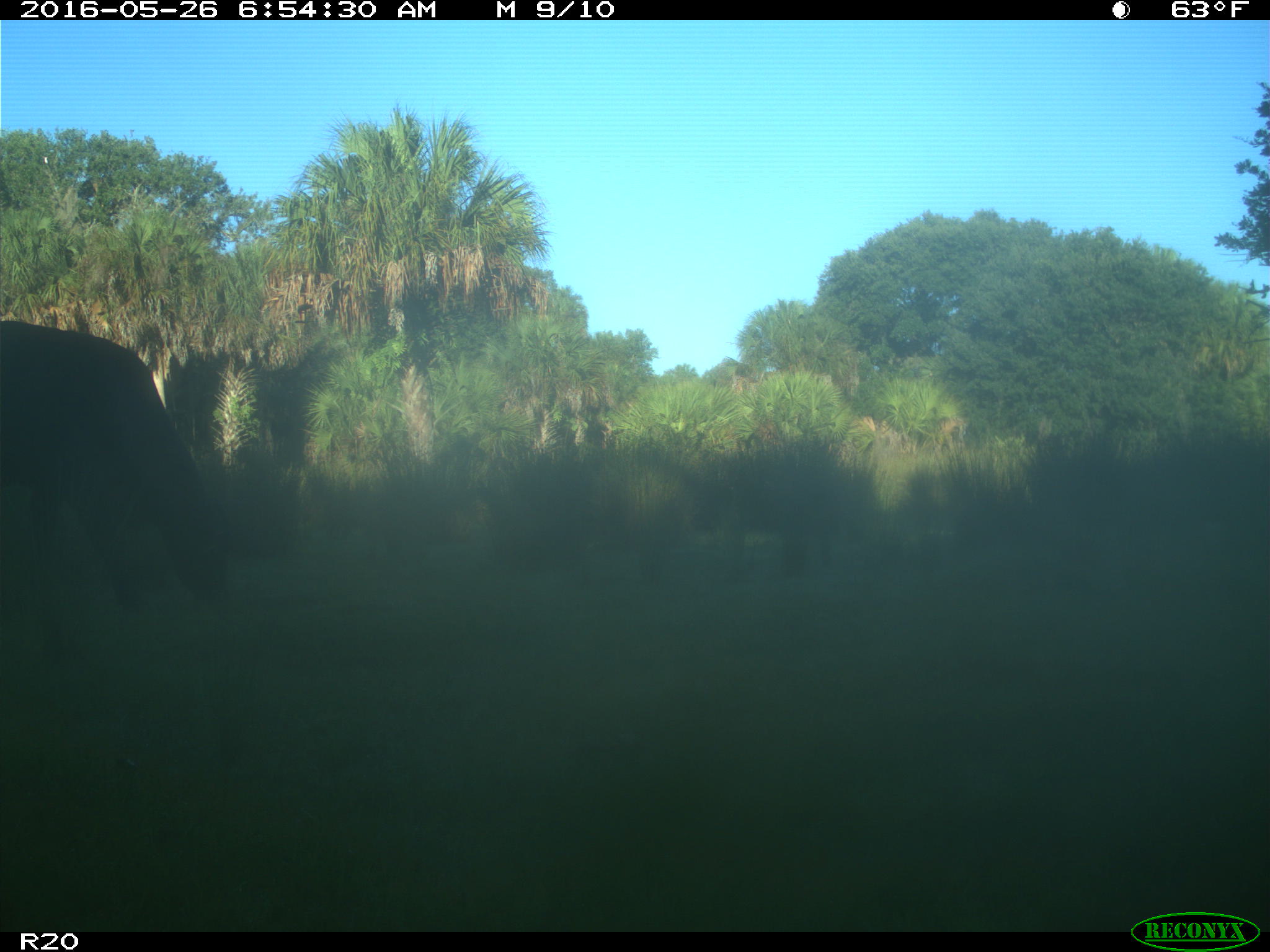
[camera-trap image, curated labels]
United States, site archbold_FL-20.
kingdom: Animalia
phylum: Chordata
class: Mammalia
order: Artiodactyla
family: Bovidae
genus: Bos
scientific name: Bos taurus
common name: domestic cow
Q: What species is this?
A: Bos taurus (domestic cow).